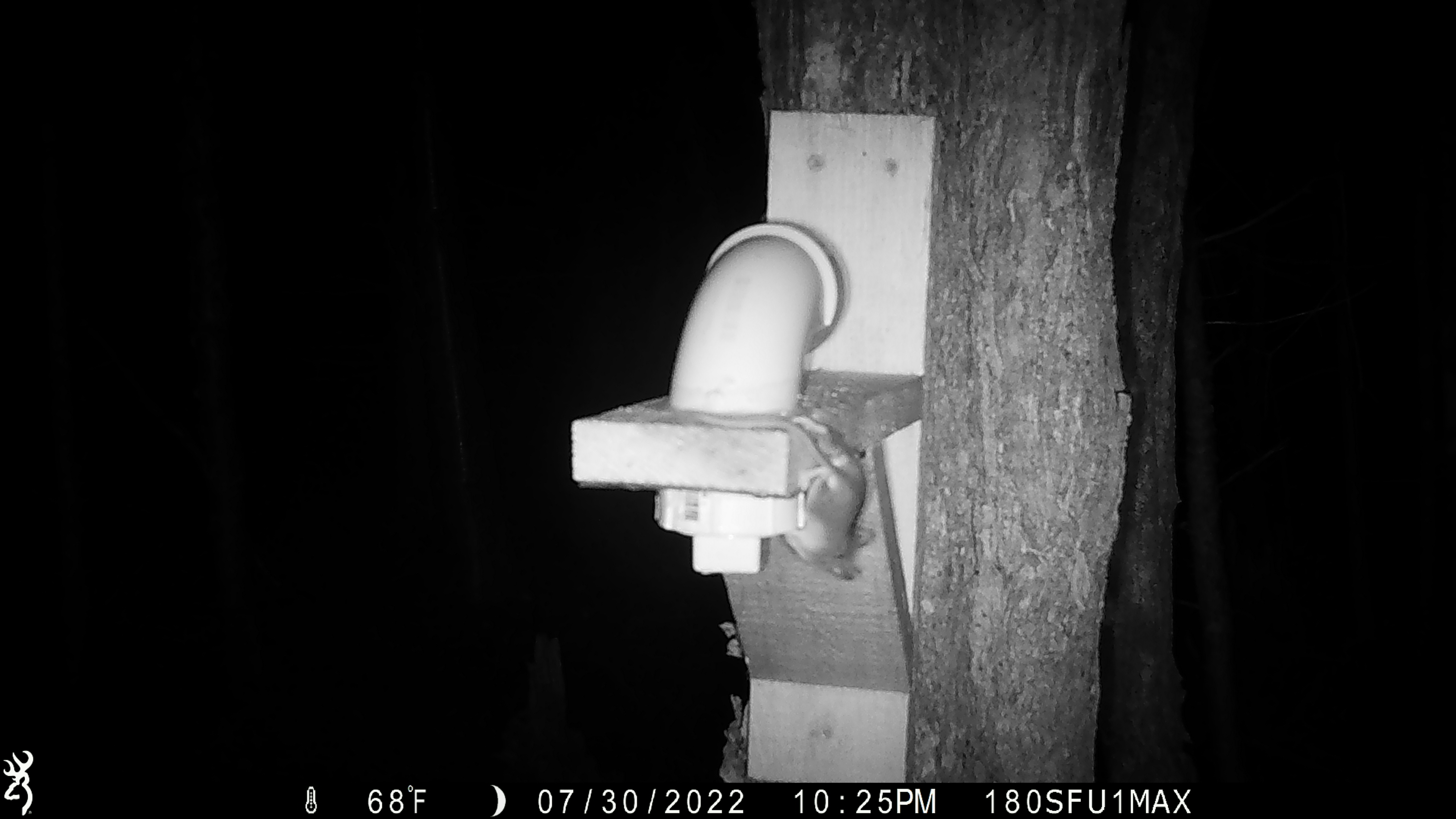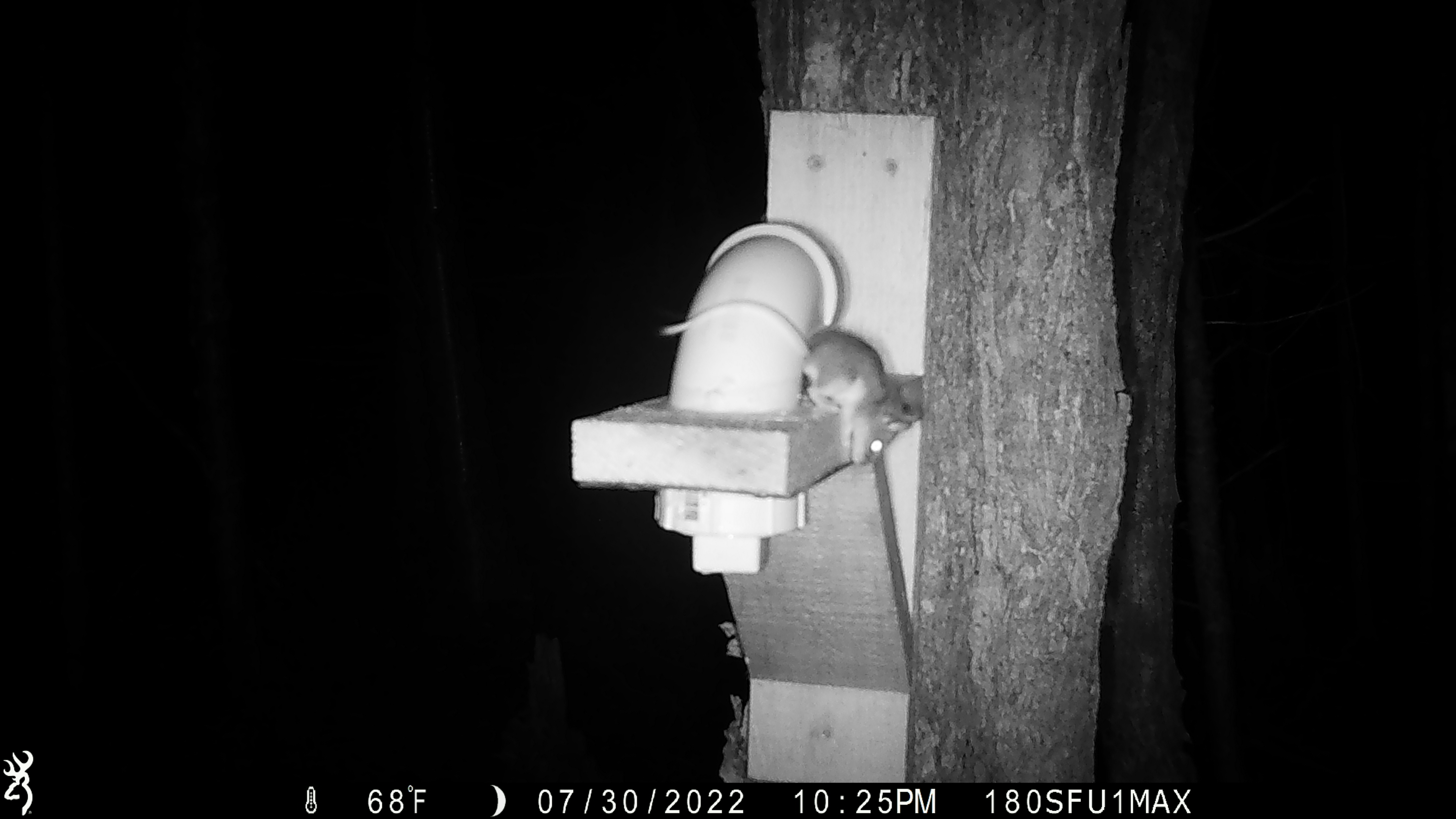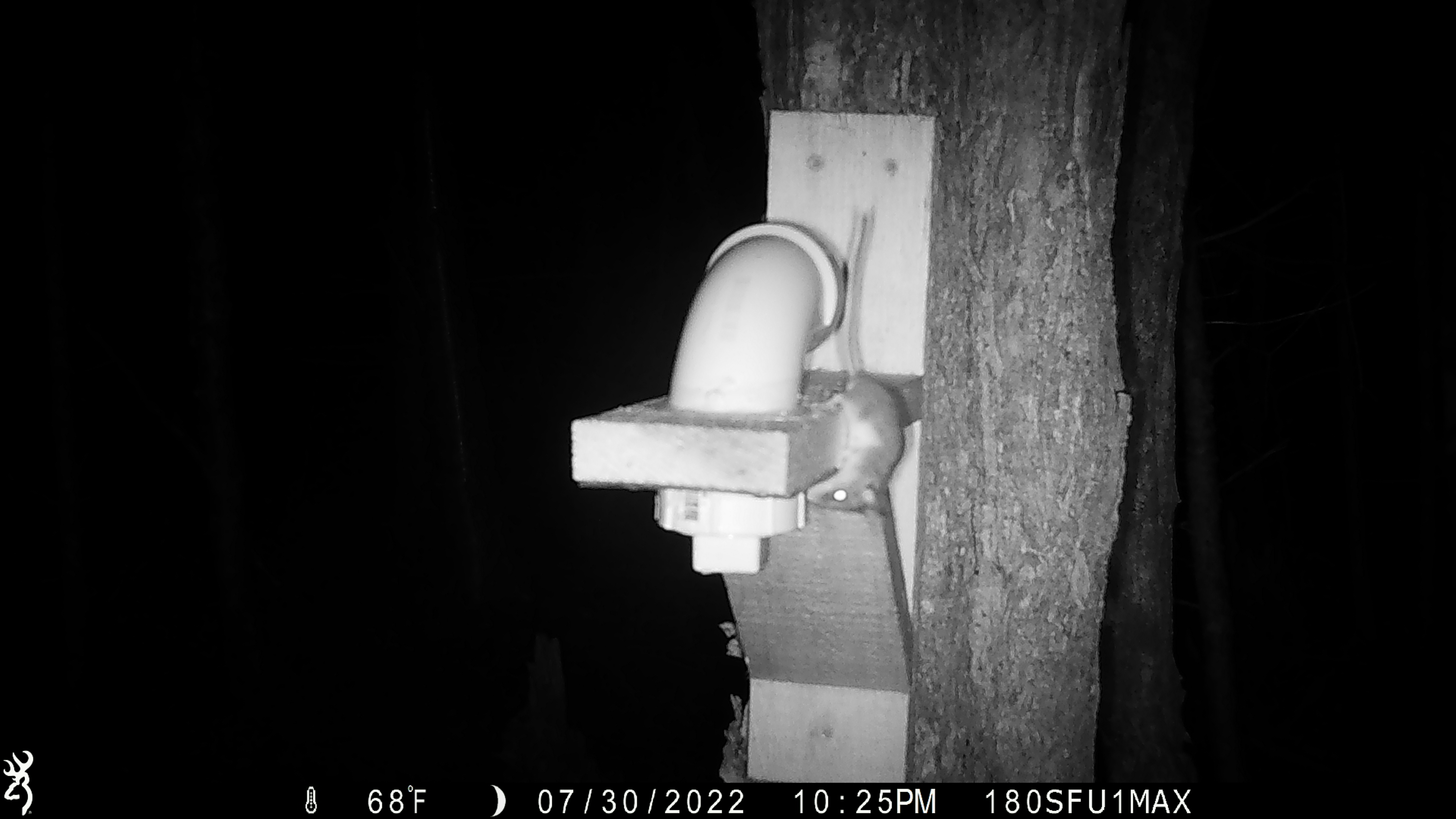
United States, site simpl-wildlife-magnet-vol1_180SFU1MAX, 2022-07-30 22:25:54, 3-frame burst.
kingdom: Animalia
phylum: Chordata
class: Mammalia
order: Rodentia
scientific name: Rodentia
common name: mouse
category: mouse sp.